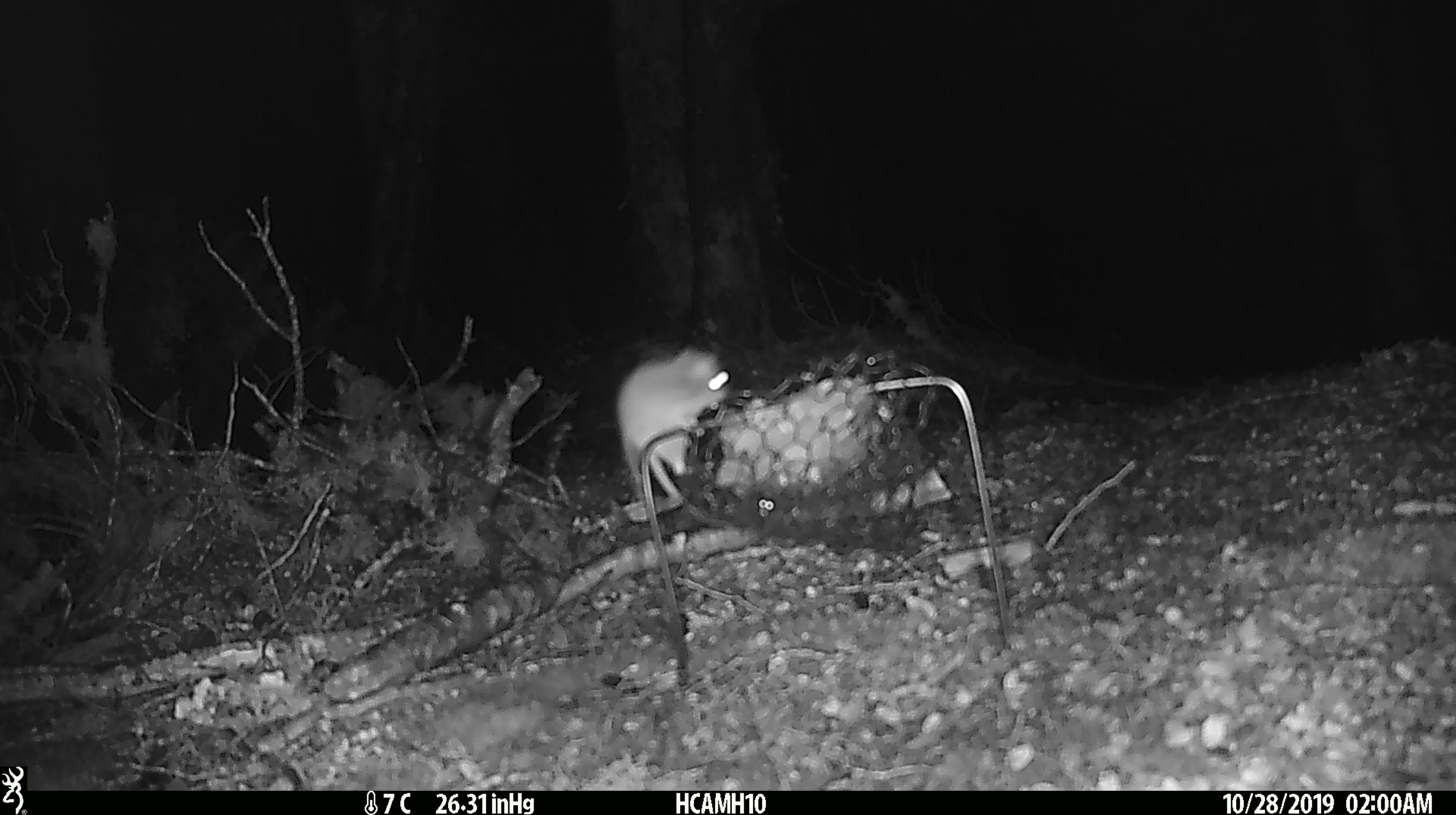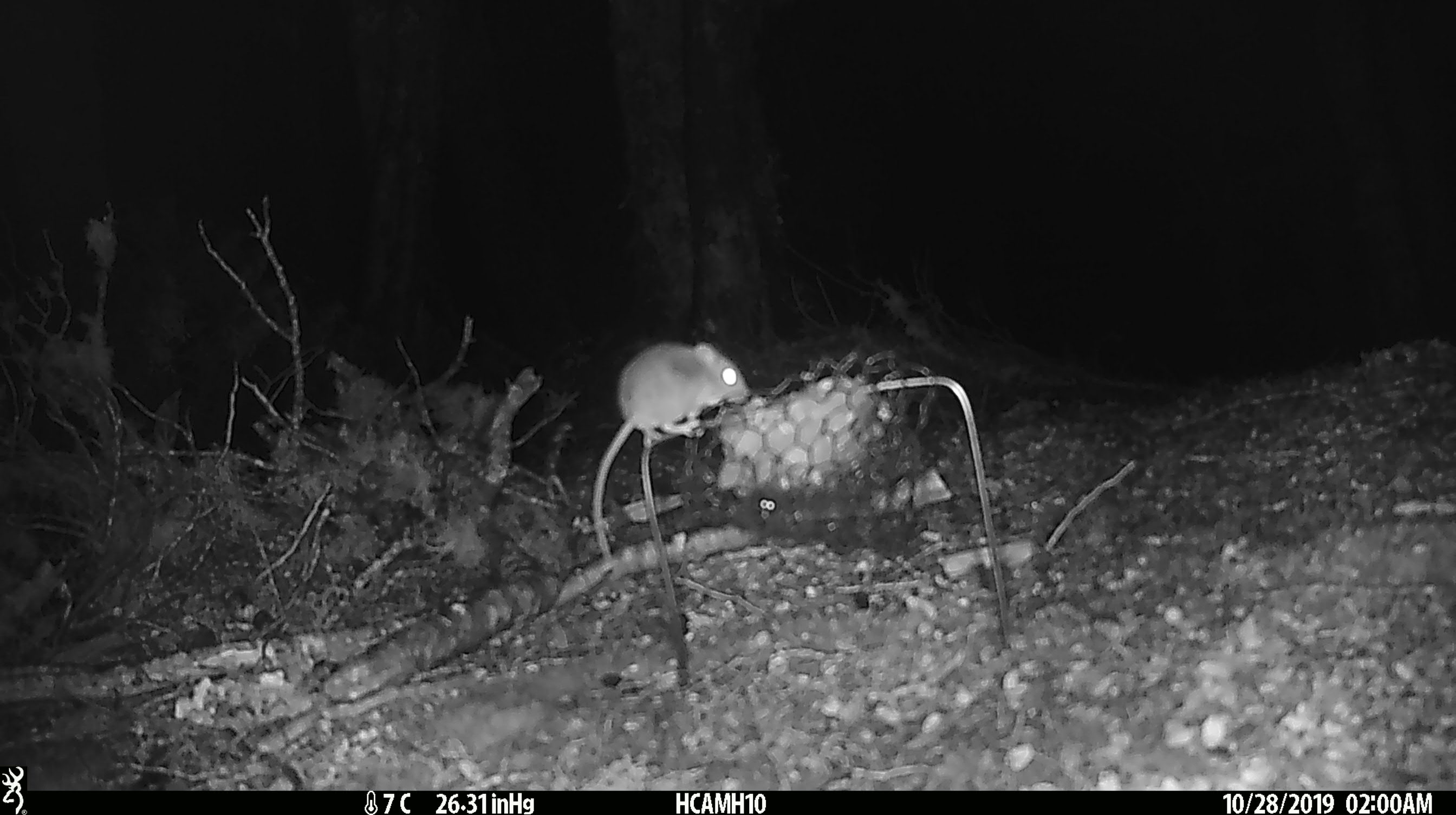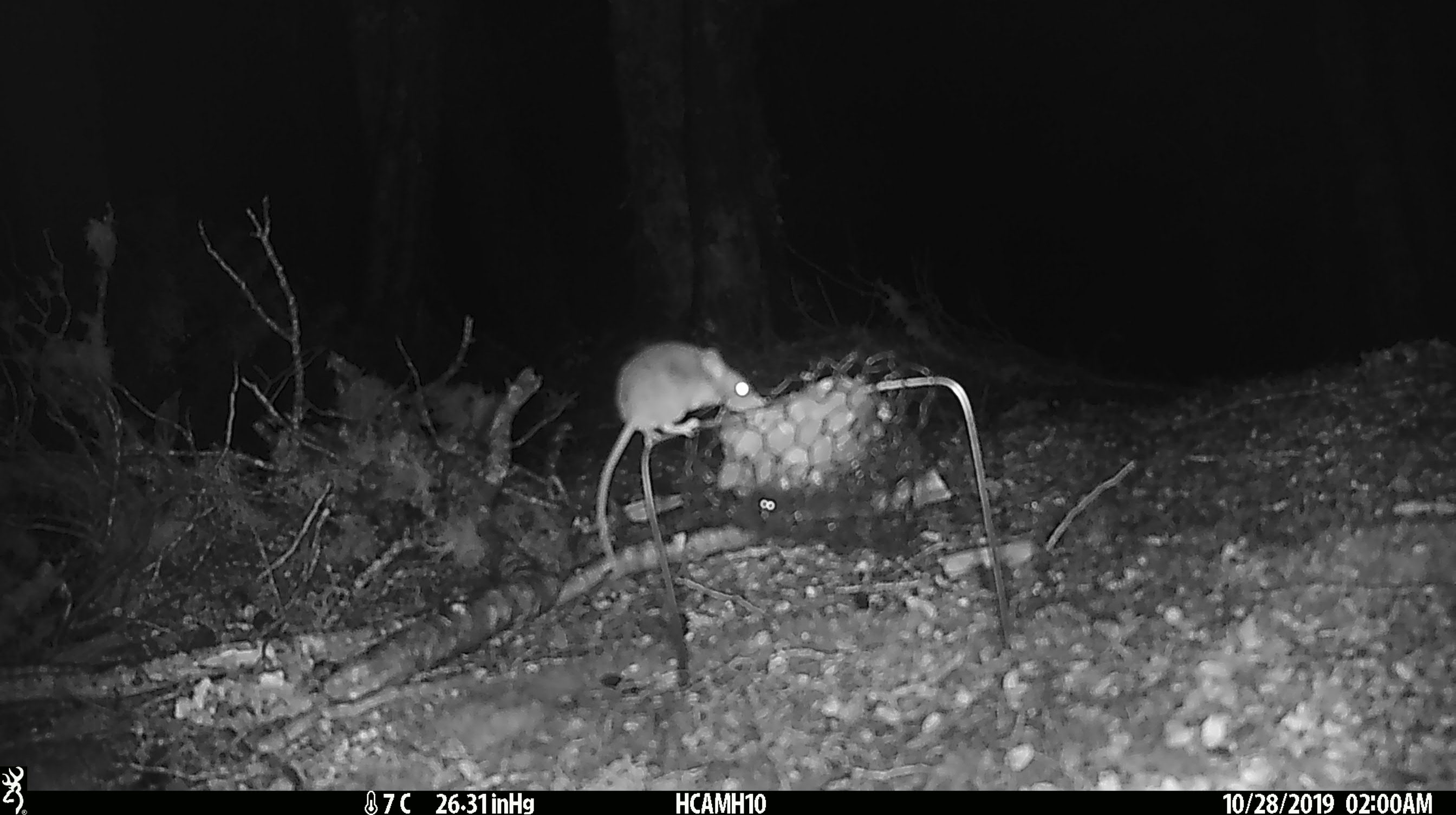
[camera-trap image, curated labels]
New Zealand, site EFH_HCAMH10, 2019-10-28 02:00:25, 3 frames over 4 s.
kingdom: Animalia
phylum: Chordata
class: Mammalia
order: Rodentia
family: Muridae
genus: Mus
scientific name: Mus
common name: mouse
Mouse (Mus).